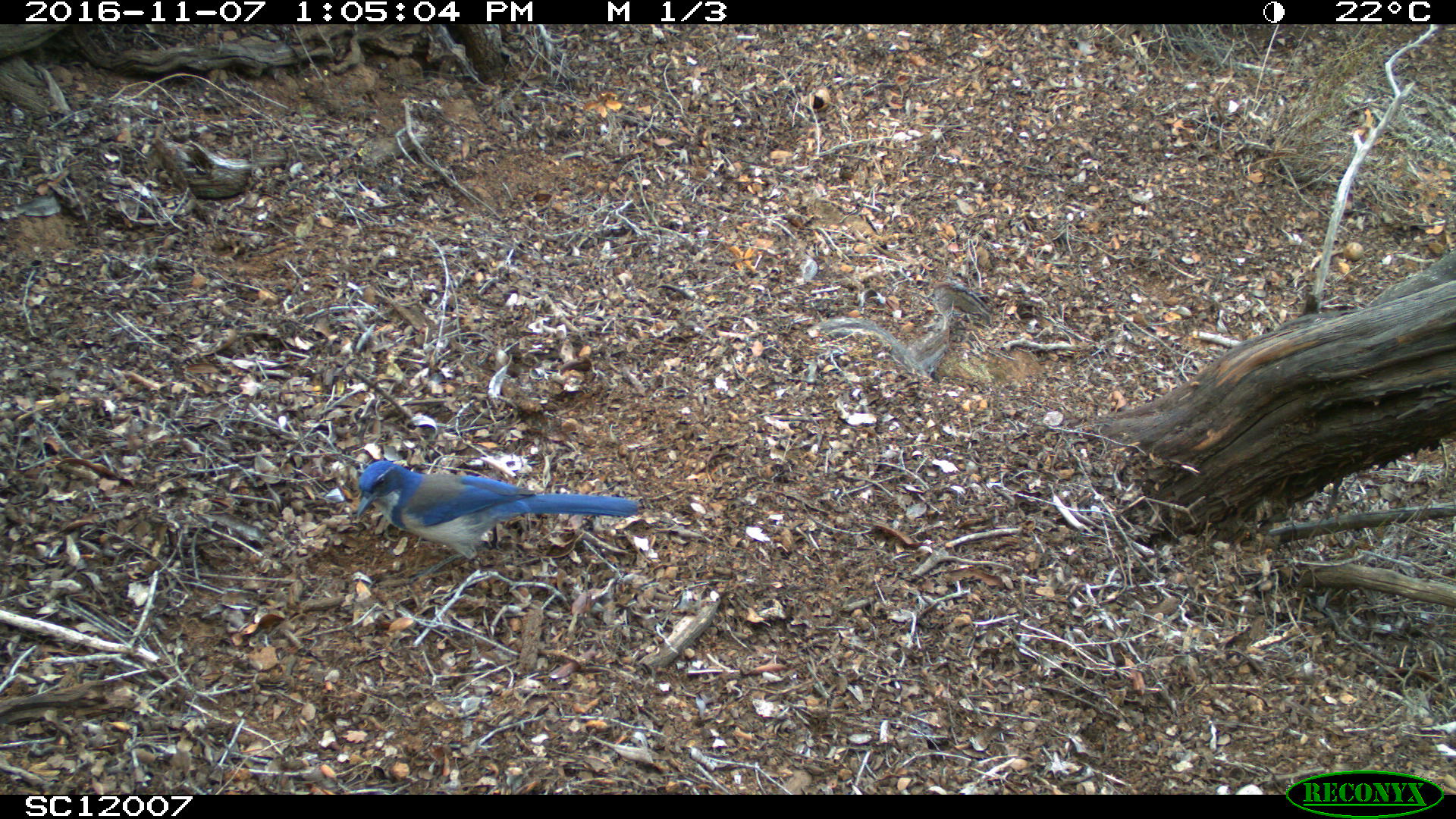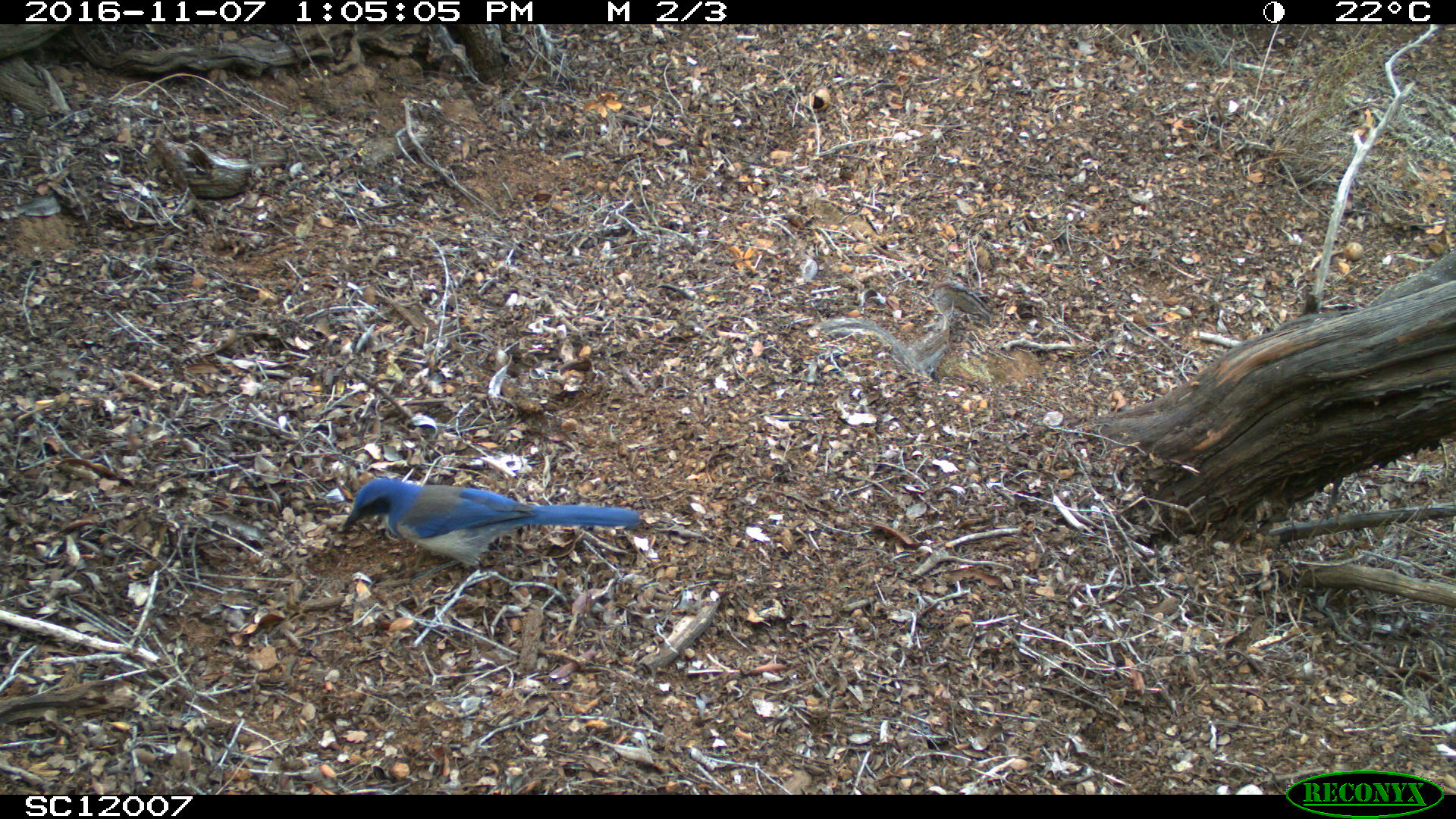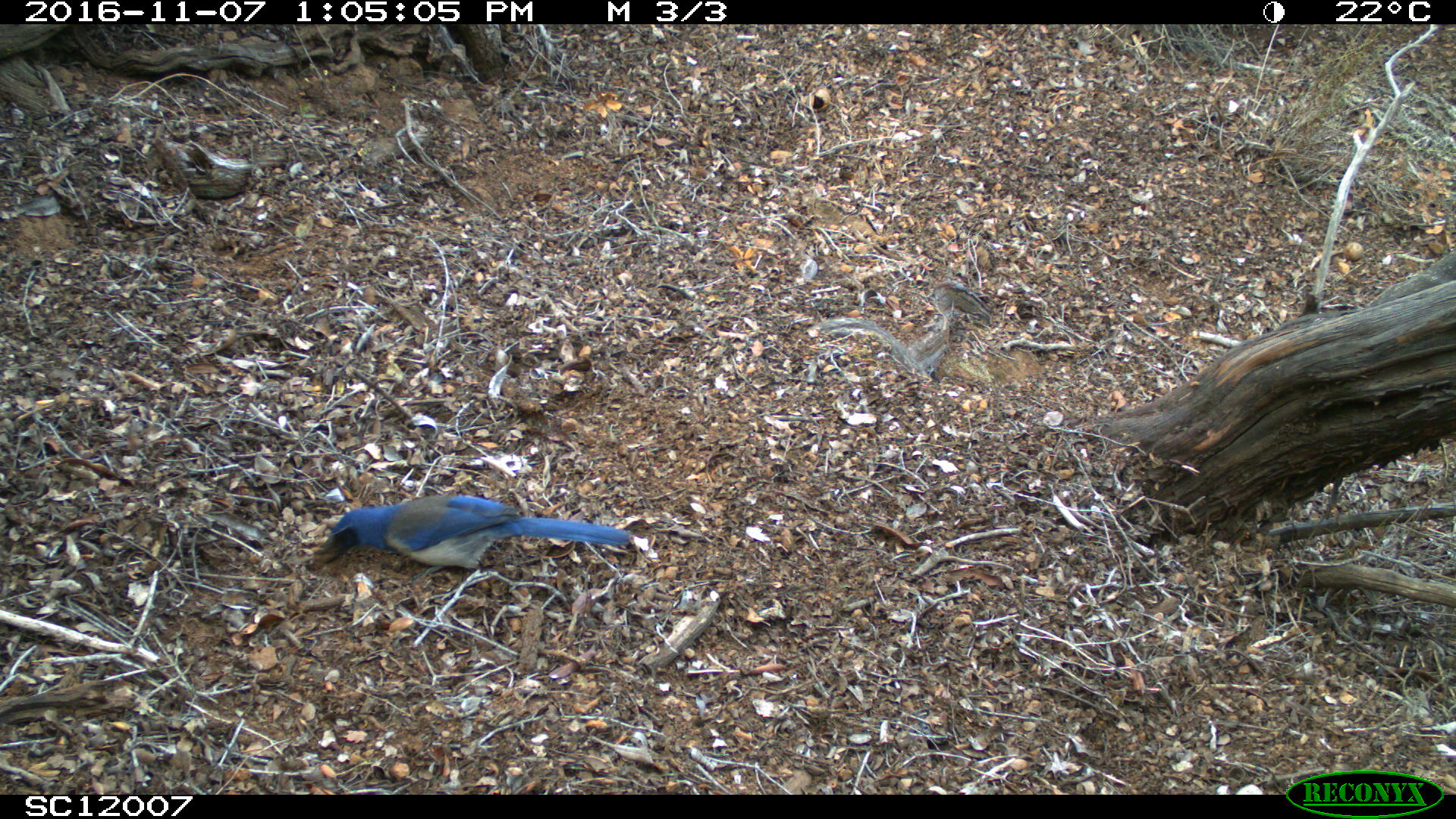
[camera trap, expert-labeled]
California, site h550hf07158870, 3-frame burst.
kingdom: Animalia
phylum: Chordata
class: Aves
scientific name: Aves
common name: bird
Bird (Aves).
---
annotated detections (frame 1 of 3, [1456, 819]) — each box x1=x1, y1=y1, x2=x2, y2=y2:
bird: x1=357, y1=460, x2=638, y2=606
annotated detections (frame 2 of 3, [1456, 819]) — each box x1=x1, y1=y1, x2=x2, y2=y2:
bird: x1=342, y1=476, x2=639, y2=573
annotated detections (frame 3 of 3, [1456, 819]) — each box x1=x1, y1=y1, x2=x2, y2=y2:
bird: x1=314, y1=495, x2=631, y2=581